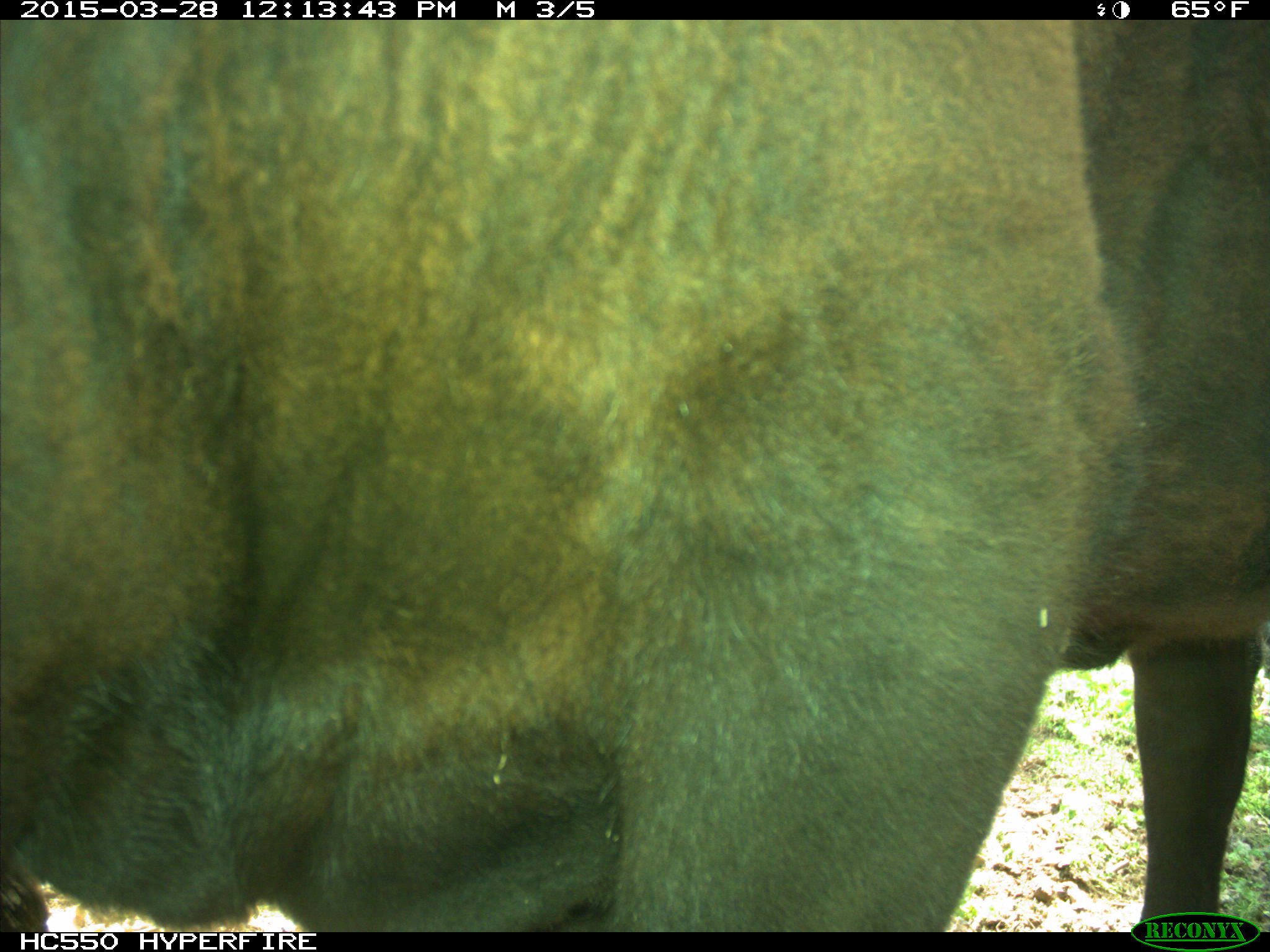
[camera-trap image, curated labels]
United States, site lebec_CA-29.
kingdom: Animalia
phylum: Chordata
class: Mammalia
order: Artiodactyla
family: Bovidae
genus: Bos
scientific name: Bos taurus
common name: domestic cow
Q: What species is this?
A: Bos taurus (domestic cow).